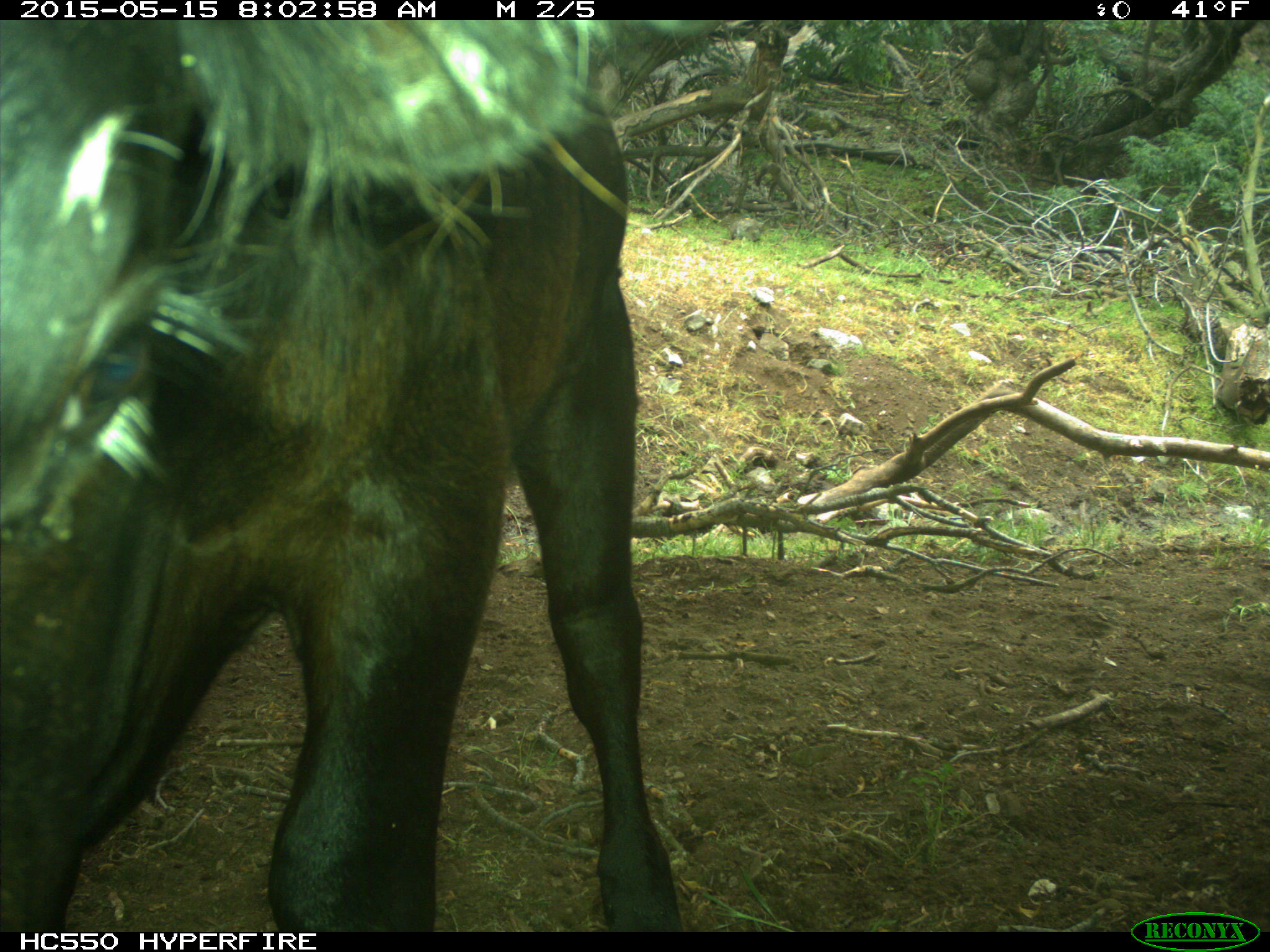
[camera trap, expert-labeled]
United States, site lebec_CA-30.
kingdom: Animalia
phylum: Chordata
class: Mammalia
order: Artiodactyla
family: Bovidae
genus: Bos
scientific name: Bos taurus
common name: domestic cow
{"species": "Bos taurus (domestic cow)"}